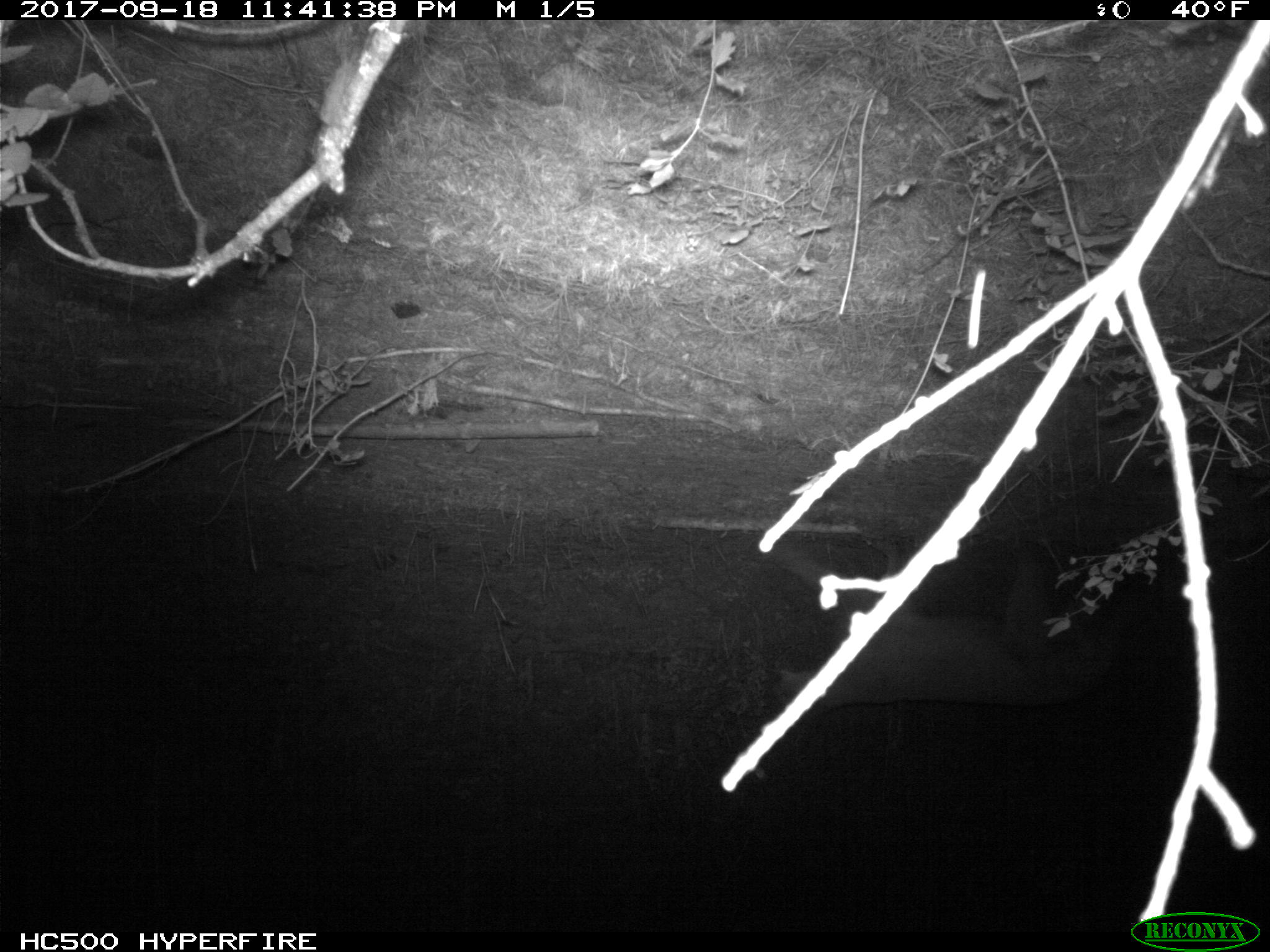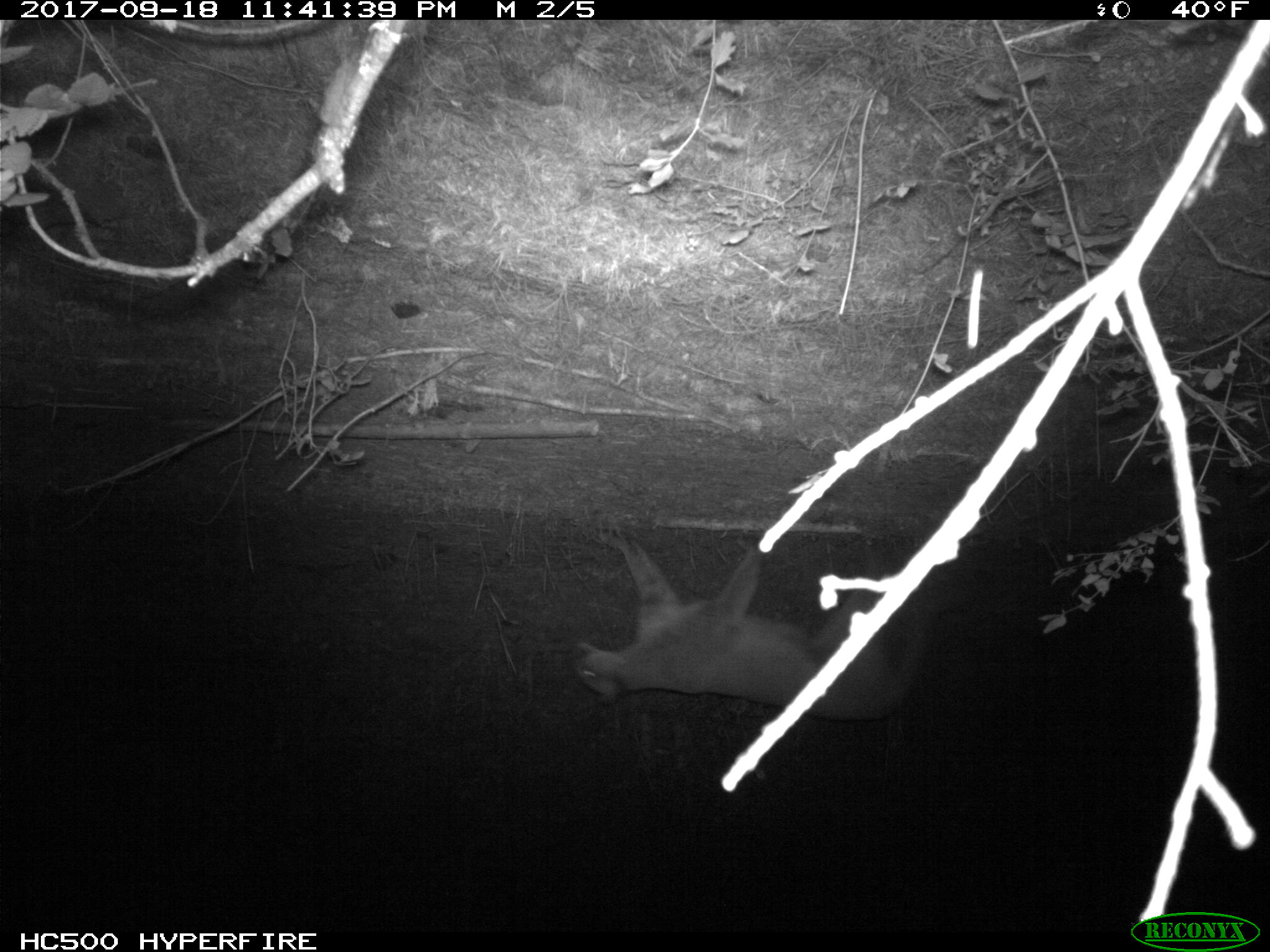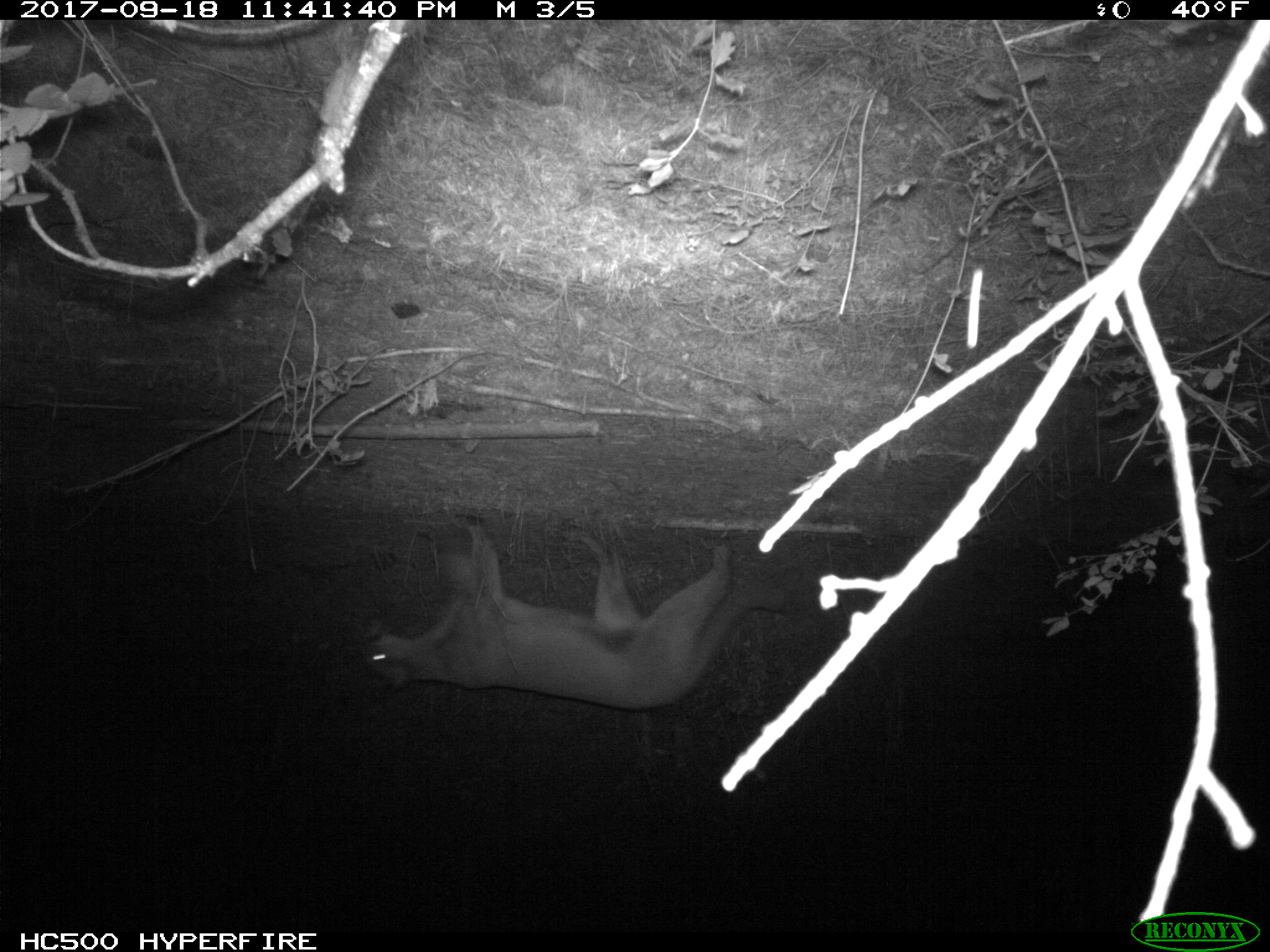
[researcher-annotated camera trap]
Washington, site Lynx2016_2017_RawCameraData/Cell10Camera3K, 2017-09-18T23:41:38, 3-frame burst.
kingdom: Animalia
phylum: Chordata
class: Mammalia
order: Carnivora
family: Felidae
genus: Puma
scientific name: Puma concolor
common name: mountain lion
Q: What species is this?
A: Puma concolor (mountain lion).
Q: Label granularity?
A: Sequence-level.